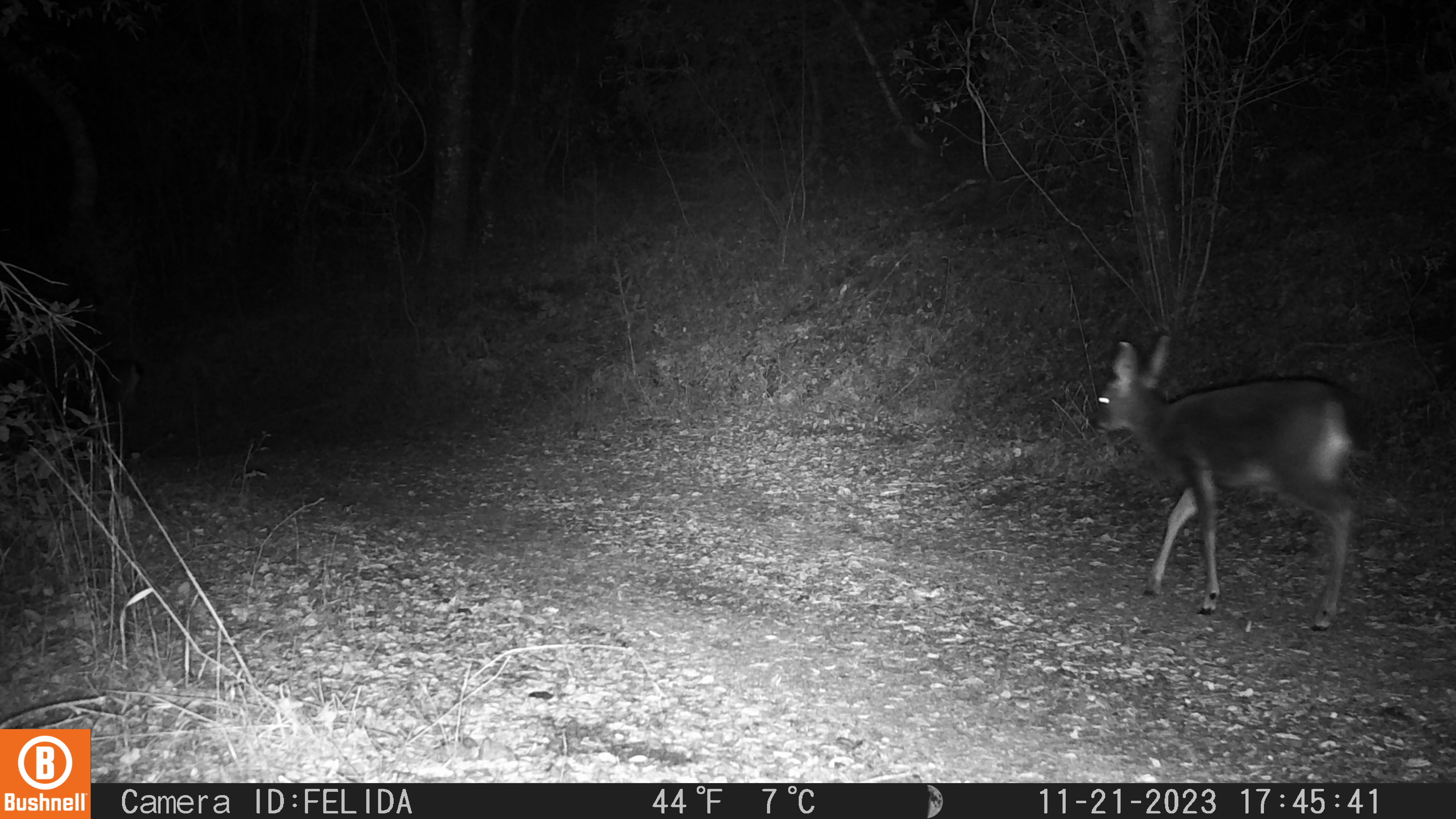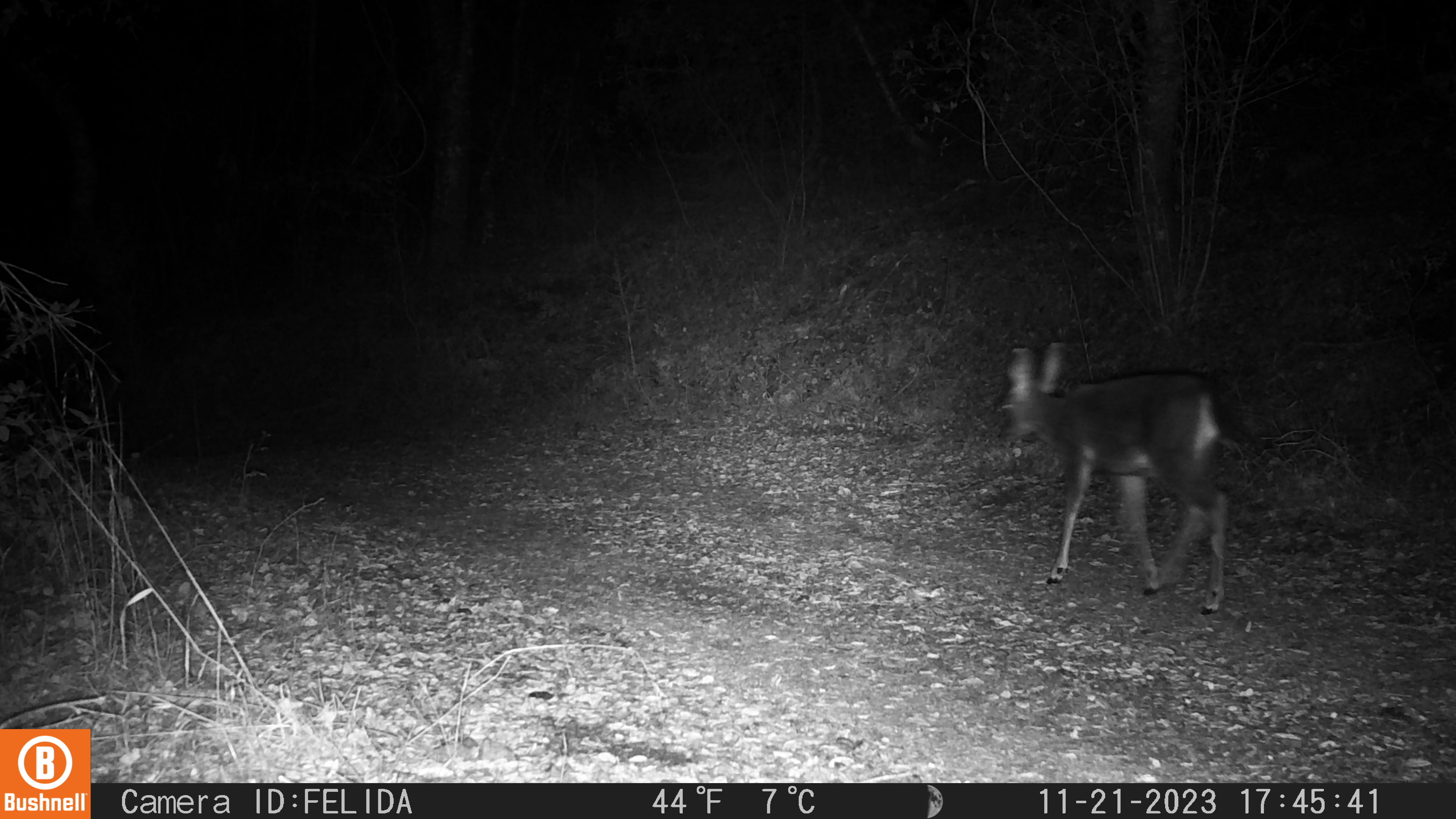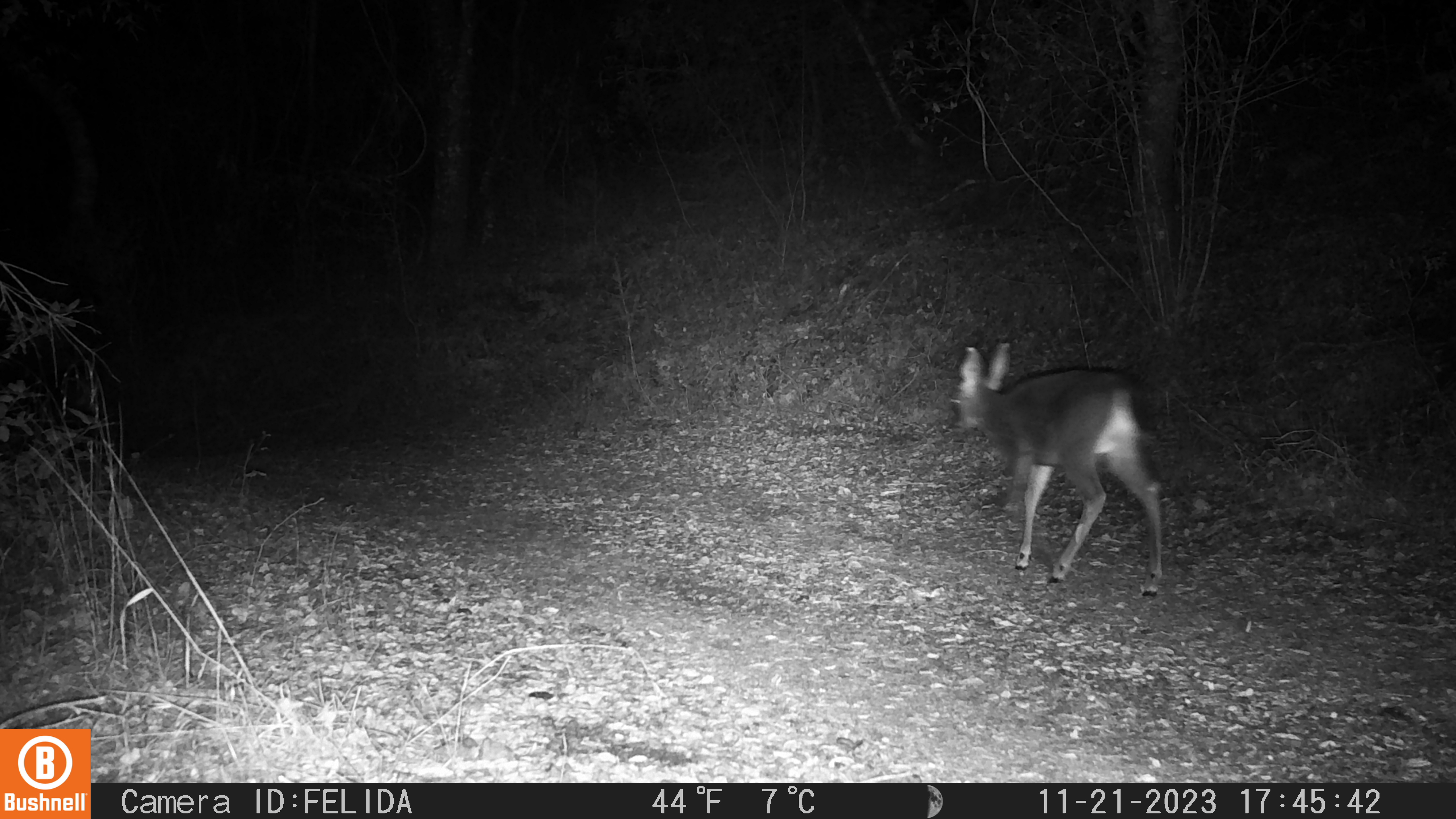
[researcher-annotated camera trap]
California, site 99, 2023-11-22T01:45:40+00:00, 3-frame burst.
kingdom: Animalia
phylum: Chordata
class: Mammalia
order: Artiodactyla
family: Cervidae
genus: Odocoileus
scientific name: Odocoileus hemionus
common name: mule deer